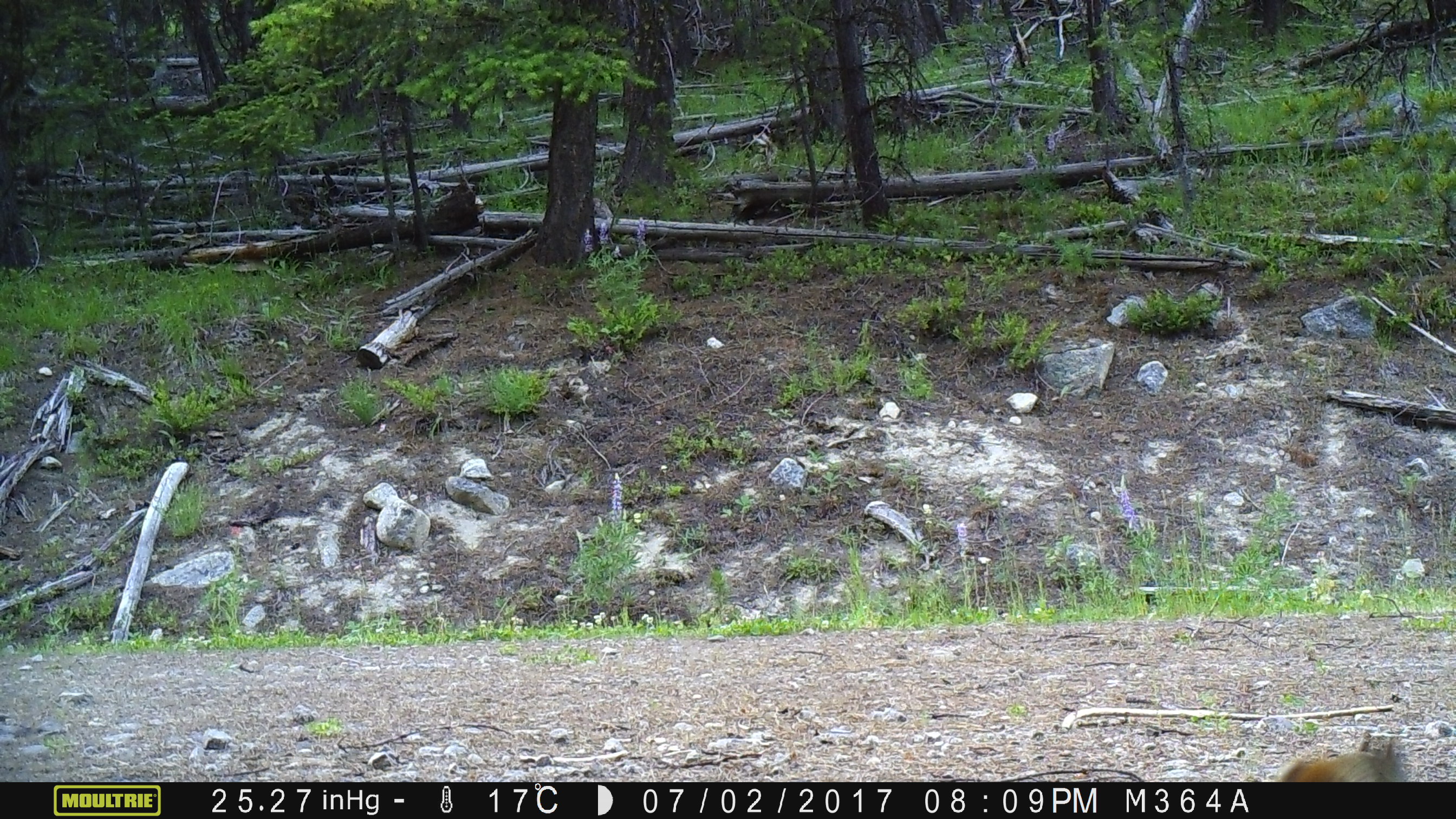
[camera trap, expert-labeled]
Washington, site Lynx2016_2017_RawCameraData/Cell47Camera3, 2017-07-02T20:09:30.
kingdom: Animalia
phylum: Chordata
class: Mammalia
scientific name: Mammalia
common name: small mammal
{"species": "small mammal (Mammalia)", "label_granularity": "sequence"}